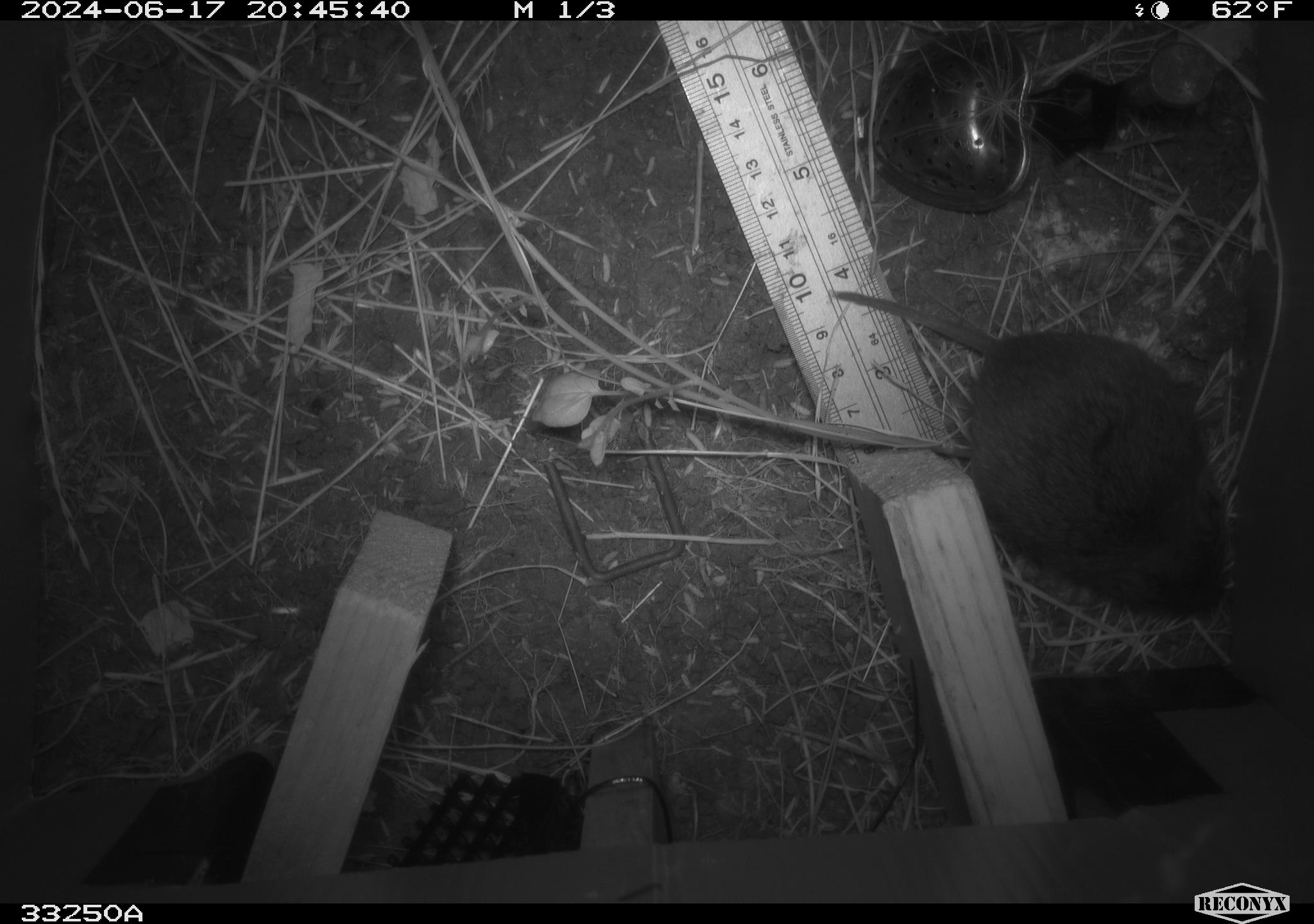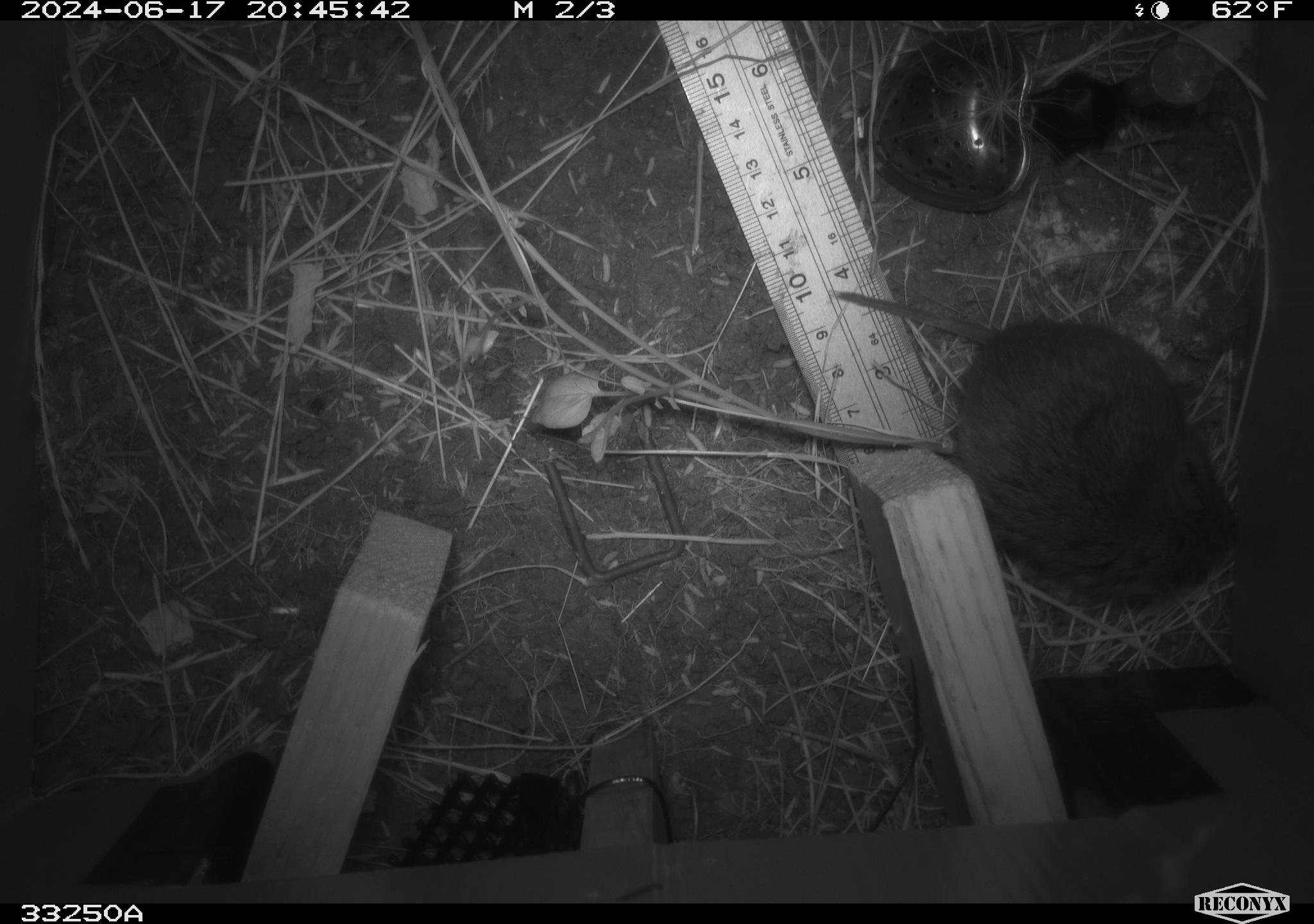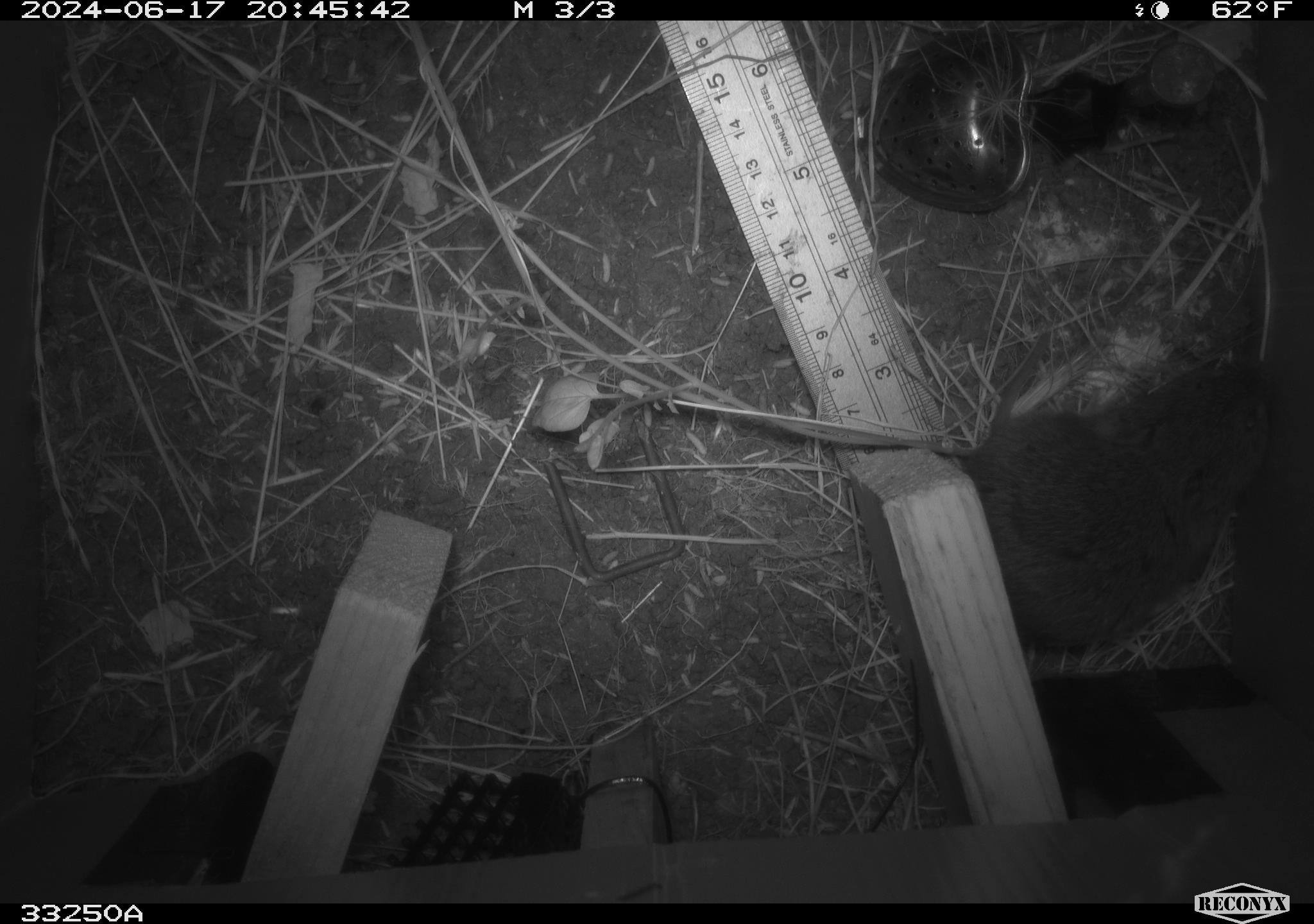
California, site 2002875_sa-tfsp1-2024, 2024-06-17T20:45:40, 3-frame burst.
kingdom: Animalia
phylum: Chordata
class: Mammalia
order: Rodentia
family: Cricetidae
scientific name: Arvicolinae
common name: voles, lemmings, and muskrats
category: arvicolinae subfamily